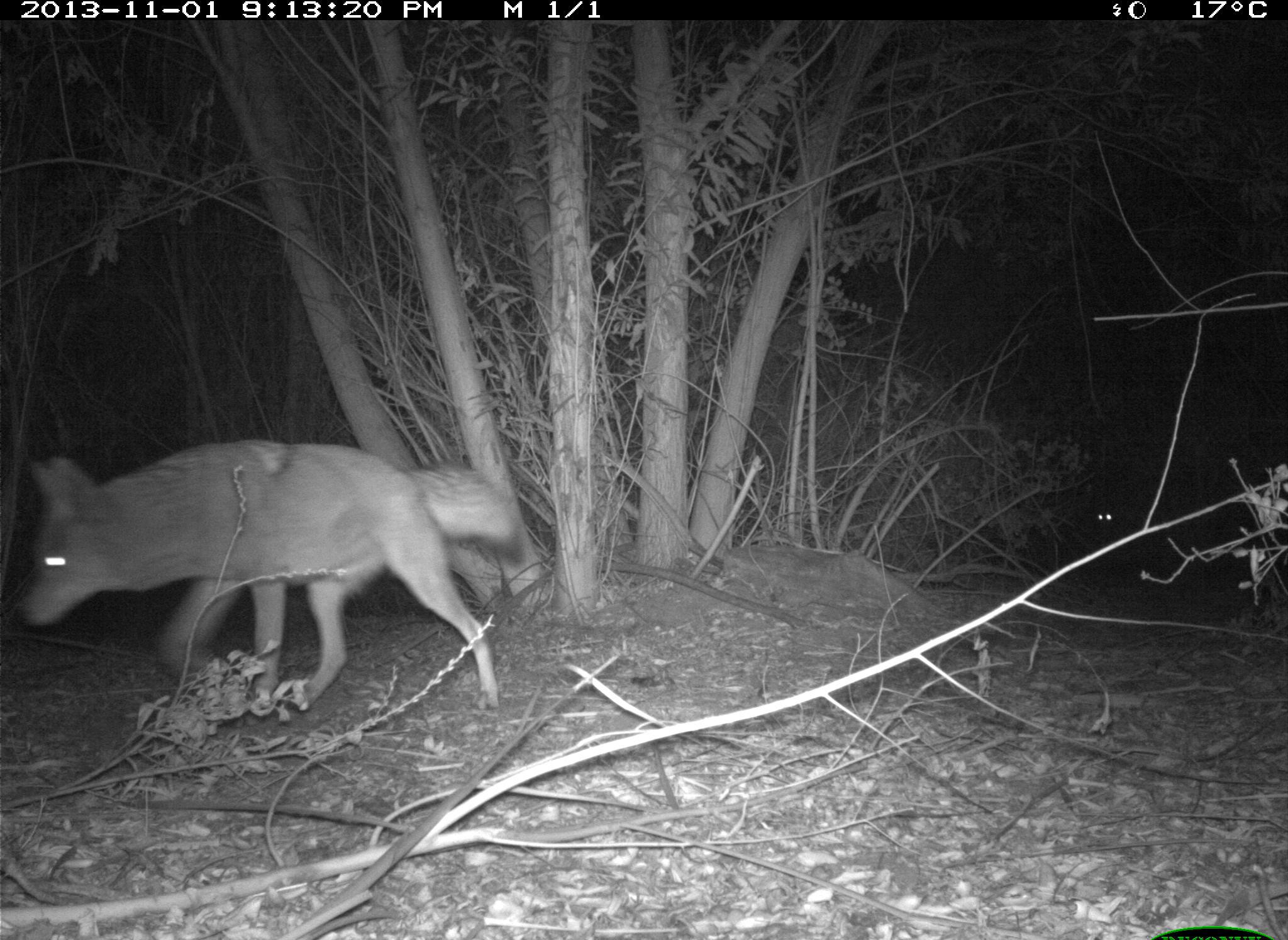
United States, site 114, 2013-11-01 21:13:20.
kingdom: Animalia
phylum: Chordata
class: Mammalia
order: Carnivora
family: Canidae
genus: Canis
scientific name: Canis latrans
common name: coyote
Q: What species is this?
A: Coyote (Canis latrans).